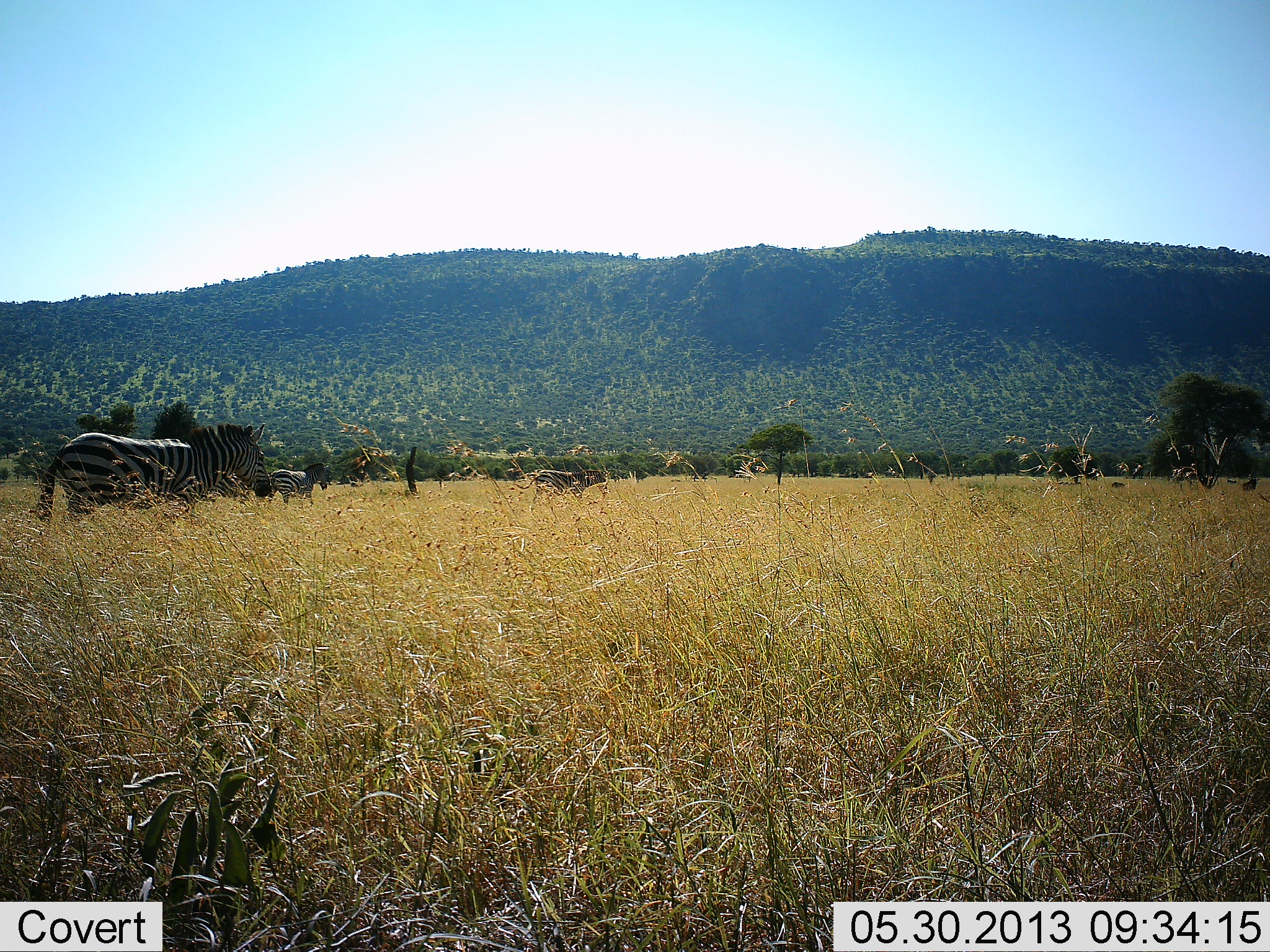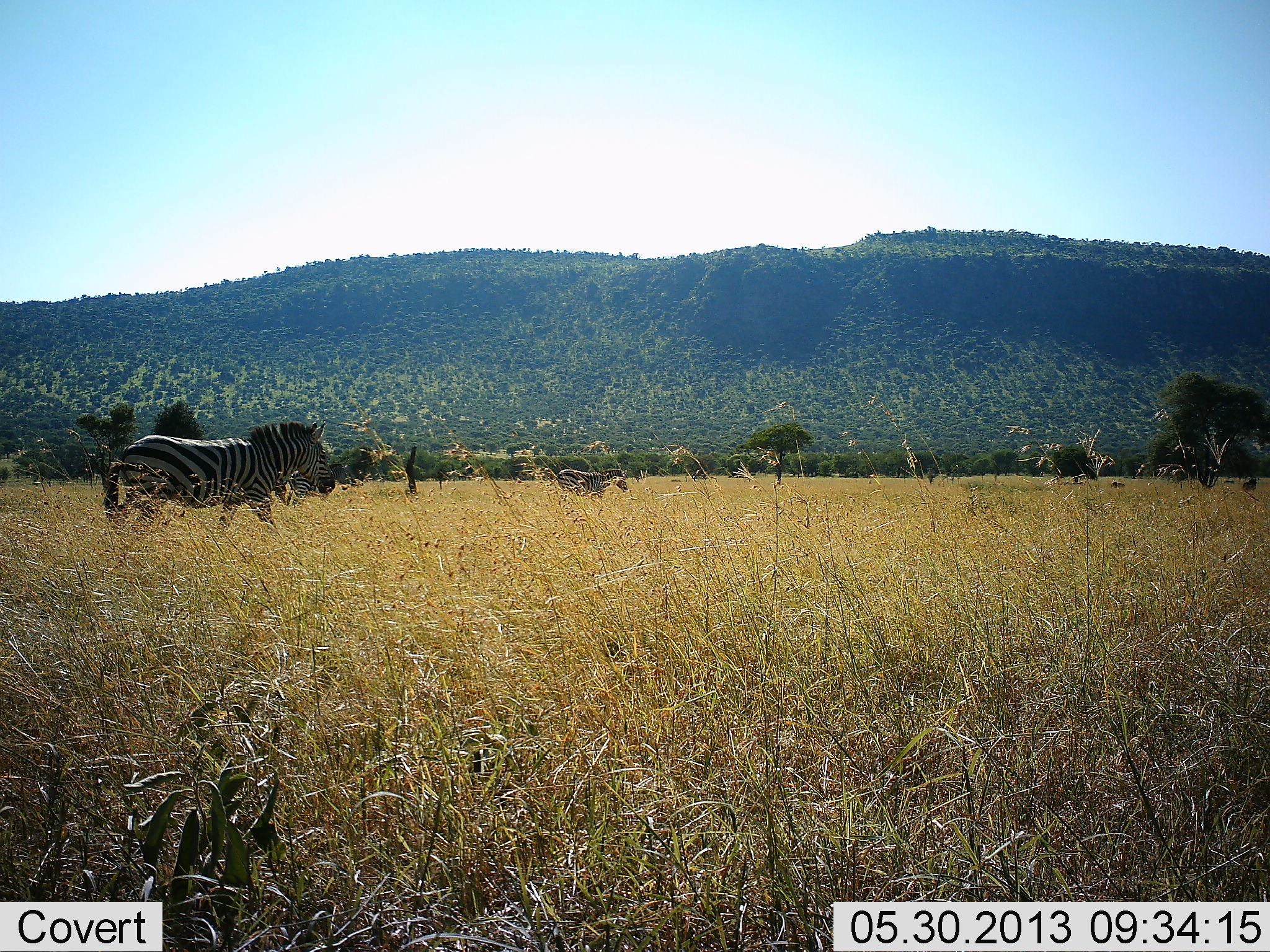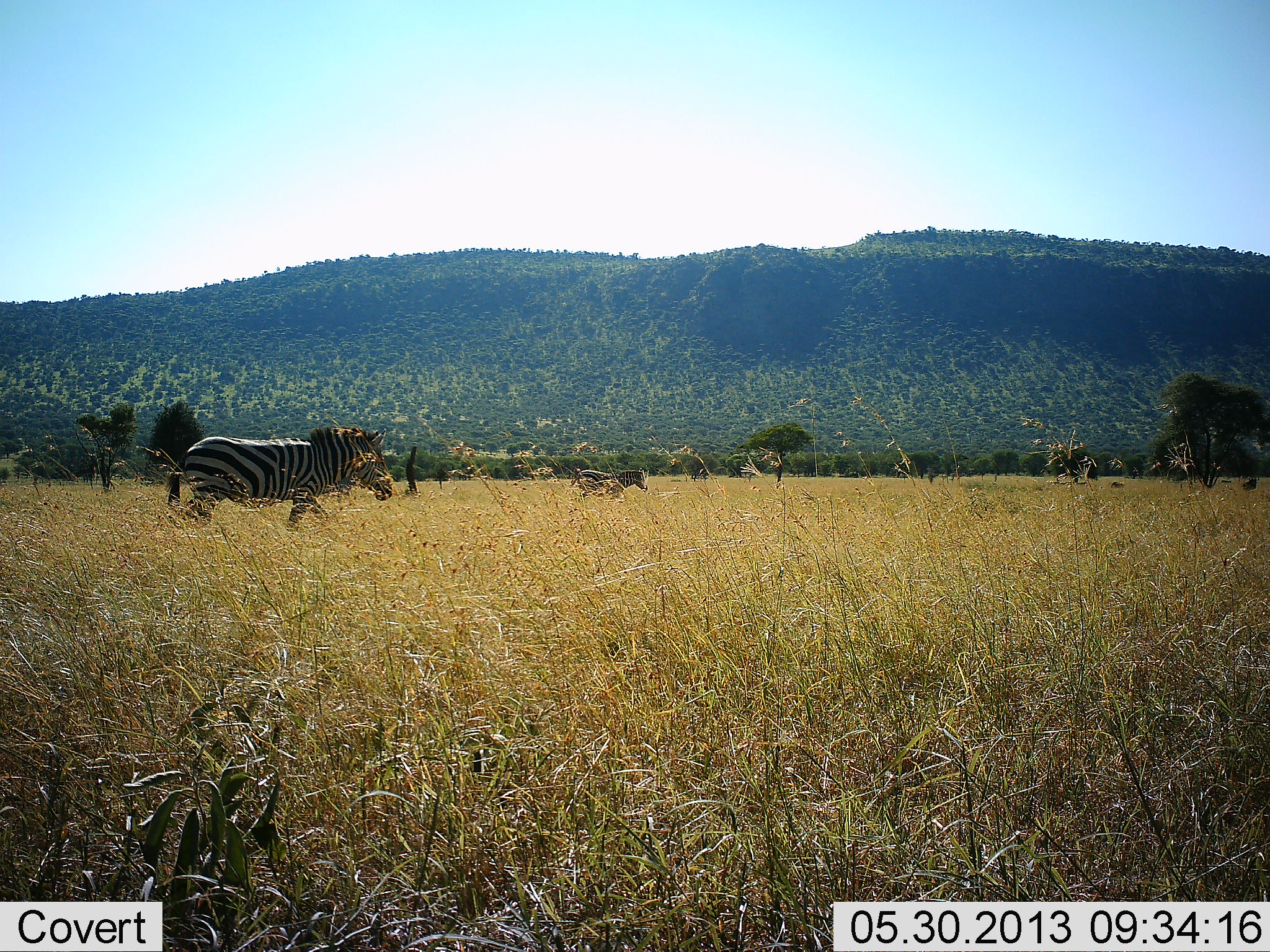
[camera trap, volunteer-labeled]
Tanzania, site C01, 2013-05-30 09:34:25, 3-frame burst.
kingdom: Animalia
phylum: Chordata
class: Mammalia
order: Perissodactyla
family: Equidae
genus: Equus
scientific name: Equus quagga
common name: plains zebra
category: zebra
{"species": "zebra (plains zebra) (Equus quagga)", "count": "3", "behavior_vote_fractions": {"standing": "9%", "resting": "0%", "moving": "94%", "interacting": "0%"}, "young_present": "0%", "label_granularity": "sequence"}